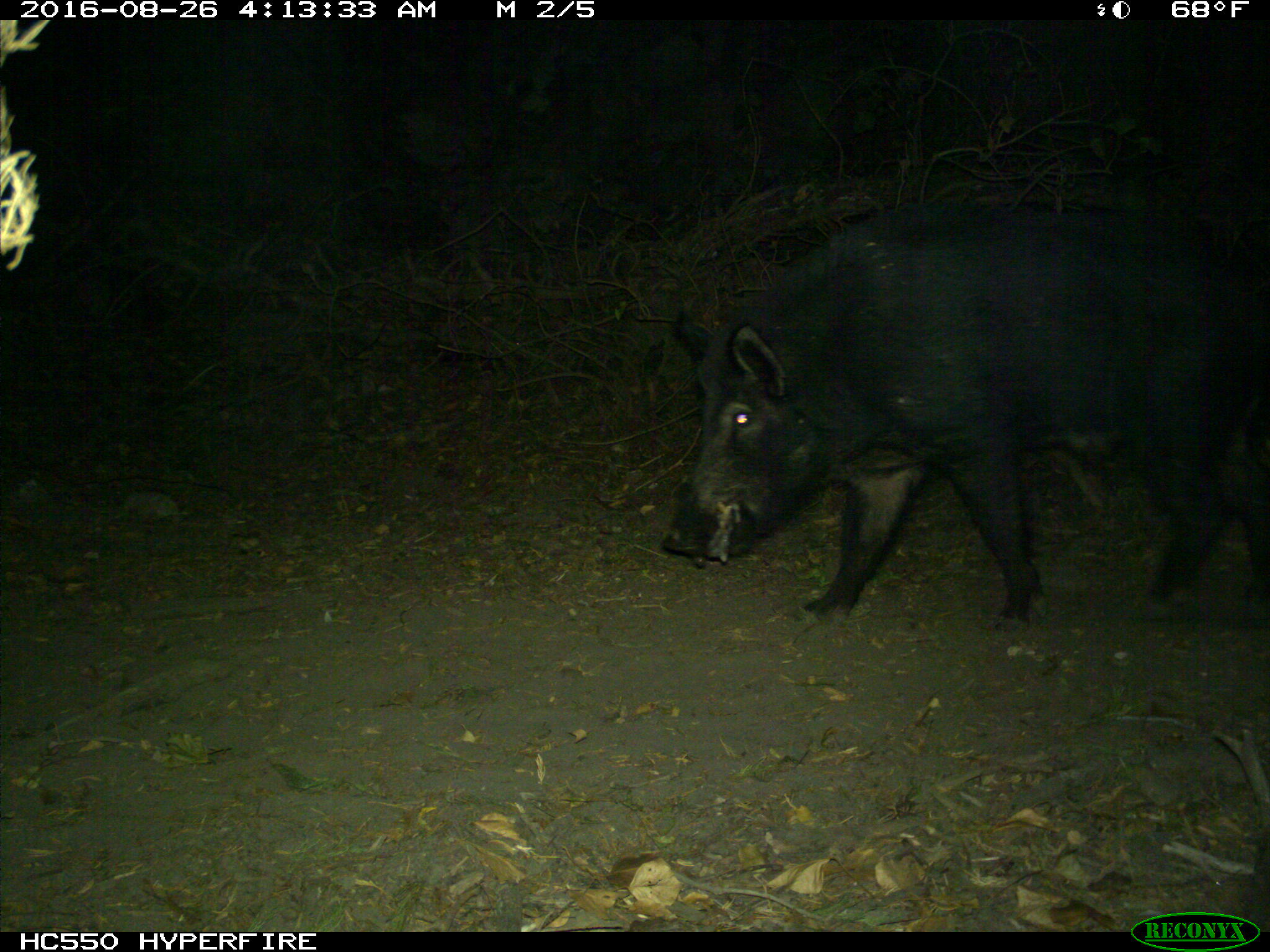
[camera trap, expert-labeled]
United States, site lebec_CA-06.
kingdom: Animalia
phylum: Chordata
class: Mammalia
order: Artiodactyla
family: Suidae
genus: Sus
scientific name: Sus scrofa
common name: wild boar